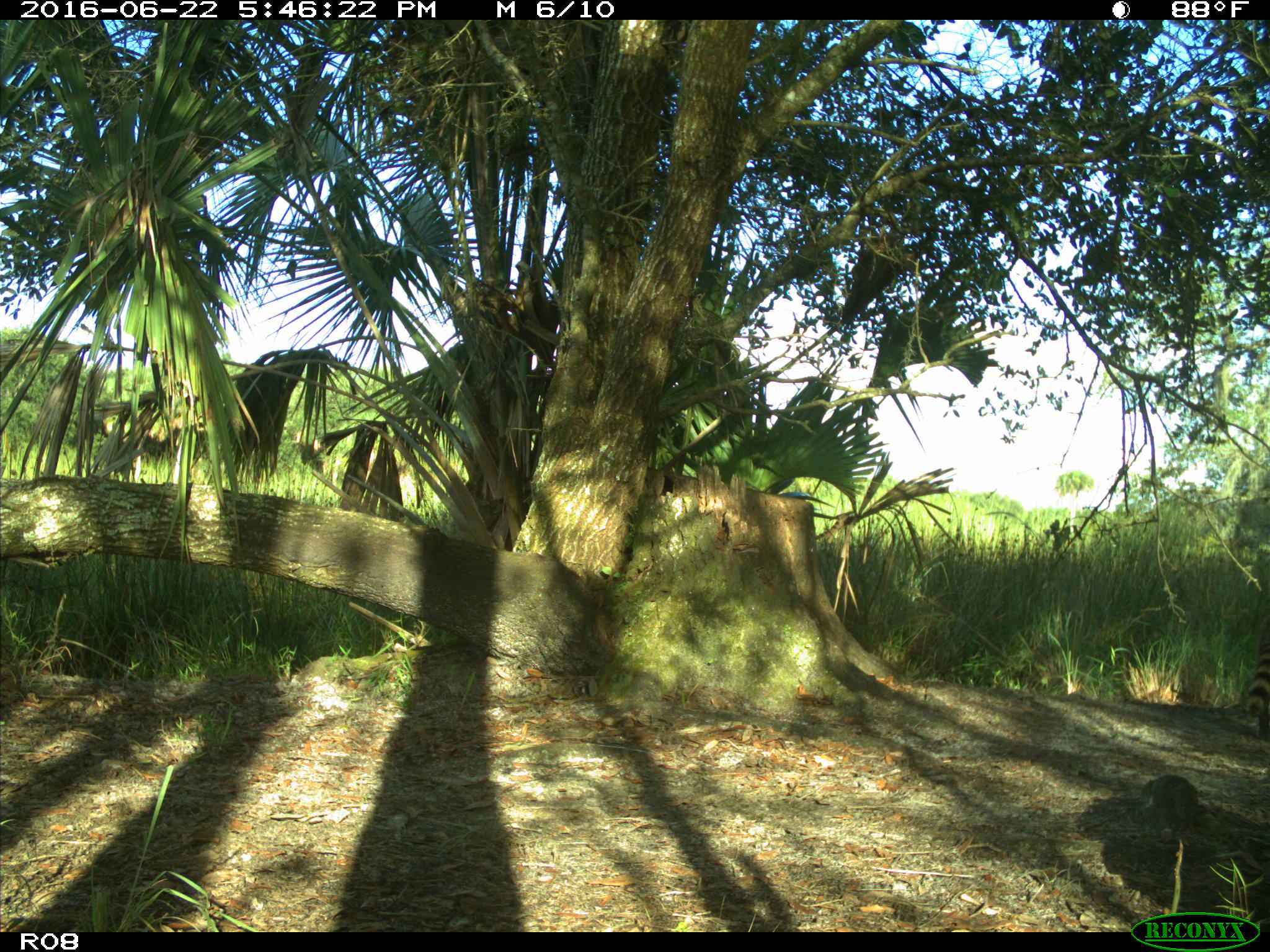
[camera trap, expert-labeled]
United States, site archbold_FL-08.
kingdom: Animalia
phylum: Chordata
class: Mammalia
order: Carnivora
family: Procyonidae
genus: Procyon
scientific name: Procyon lotor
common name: common raccoon